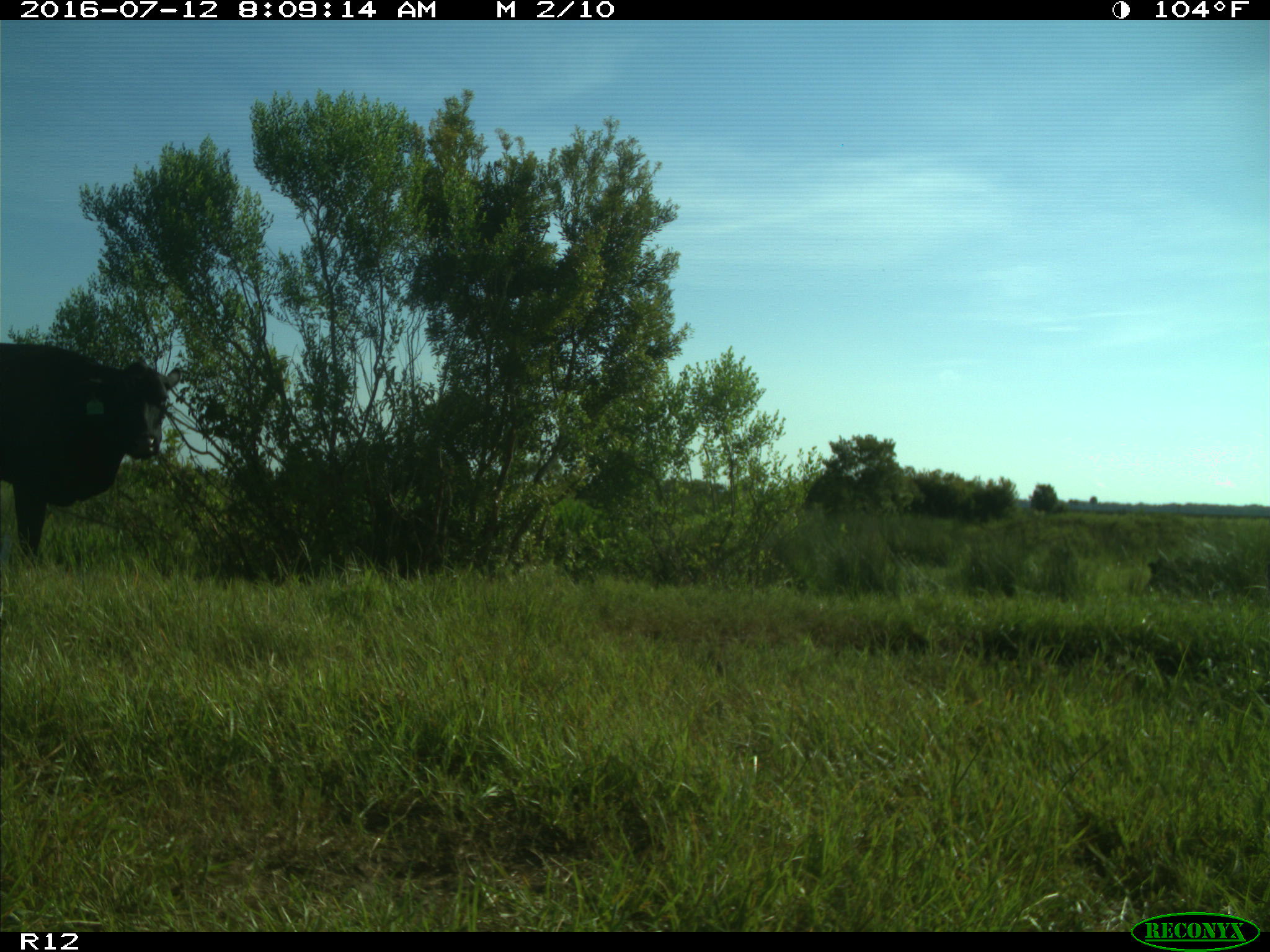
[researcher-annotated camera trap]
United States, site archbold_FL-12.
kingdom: Animalia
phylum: Chordata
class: Mammalia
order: Artiodactyla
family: Bovidae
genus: Bos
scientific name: Bos taurus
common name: domestic cow